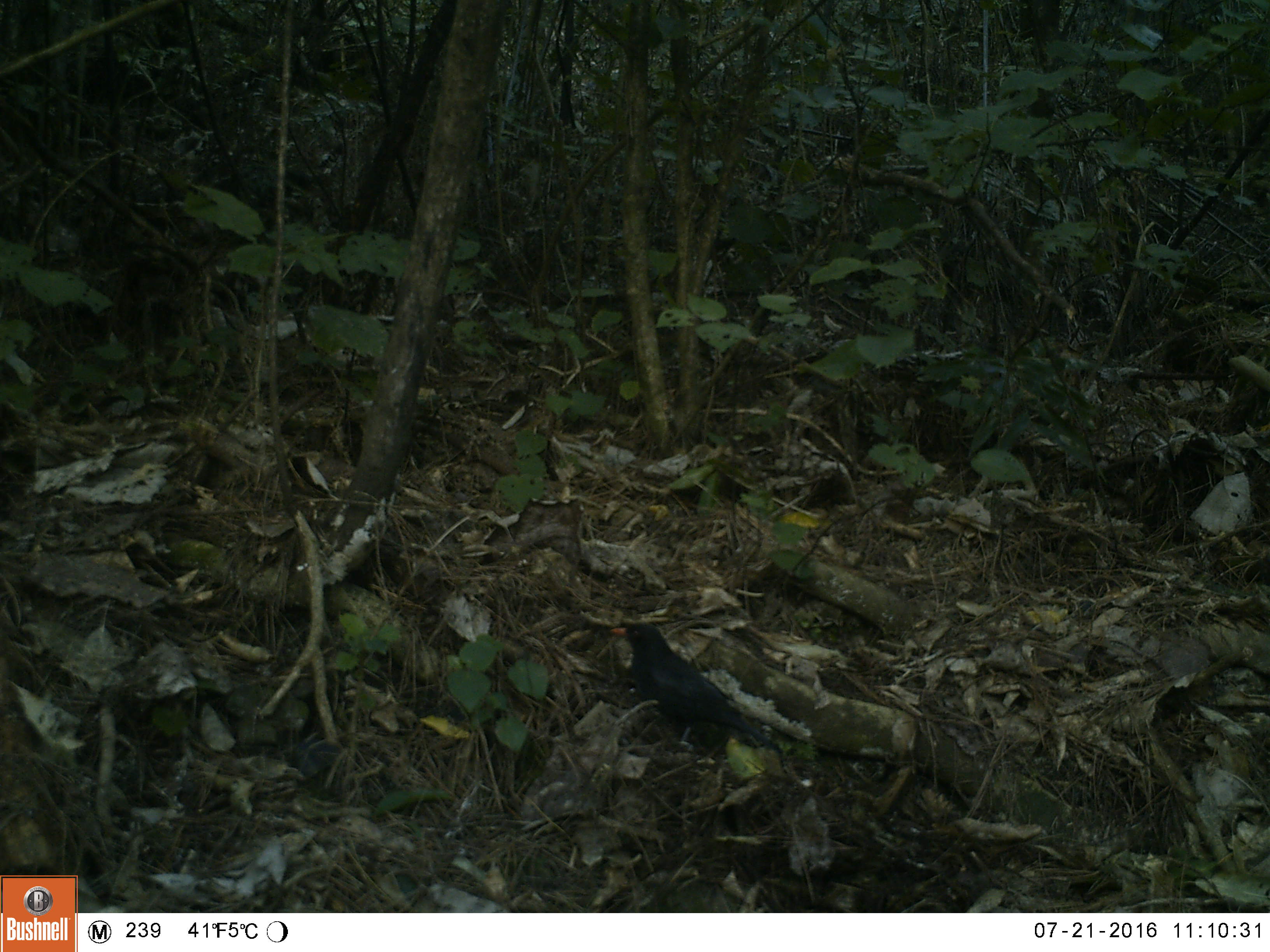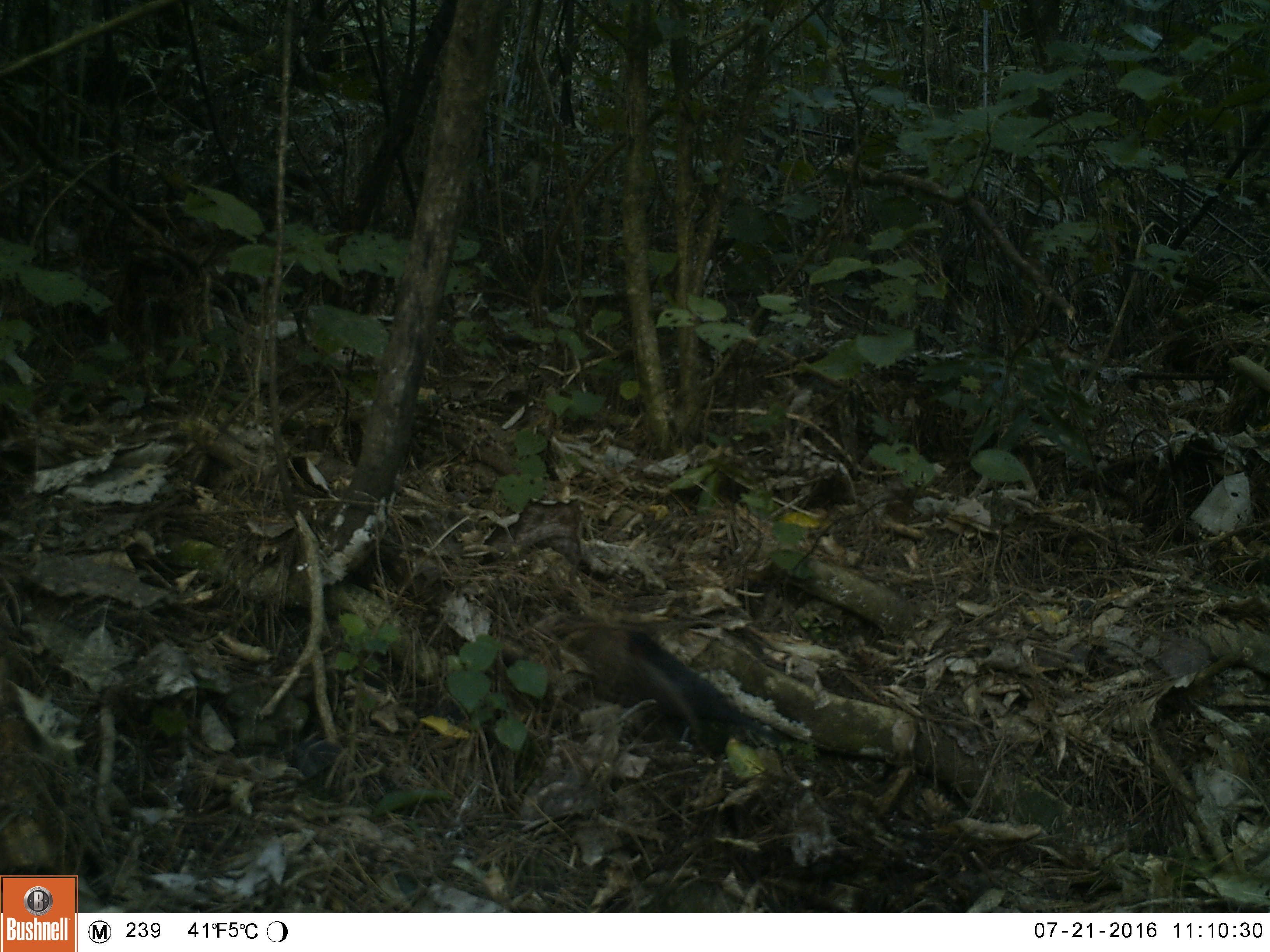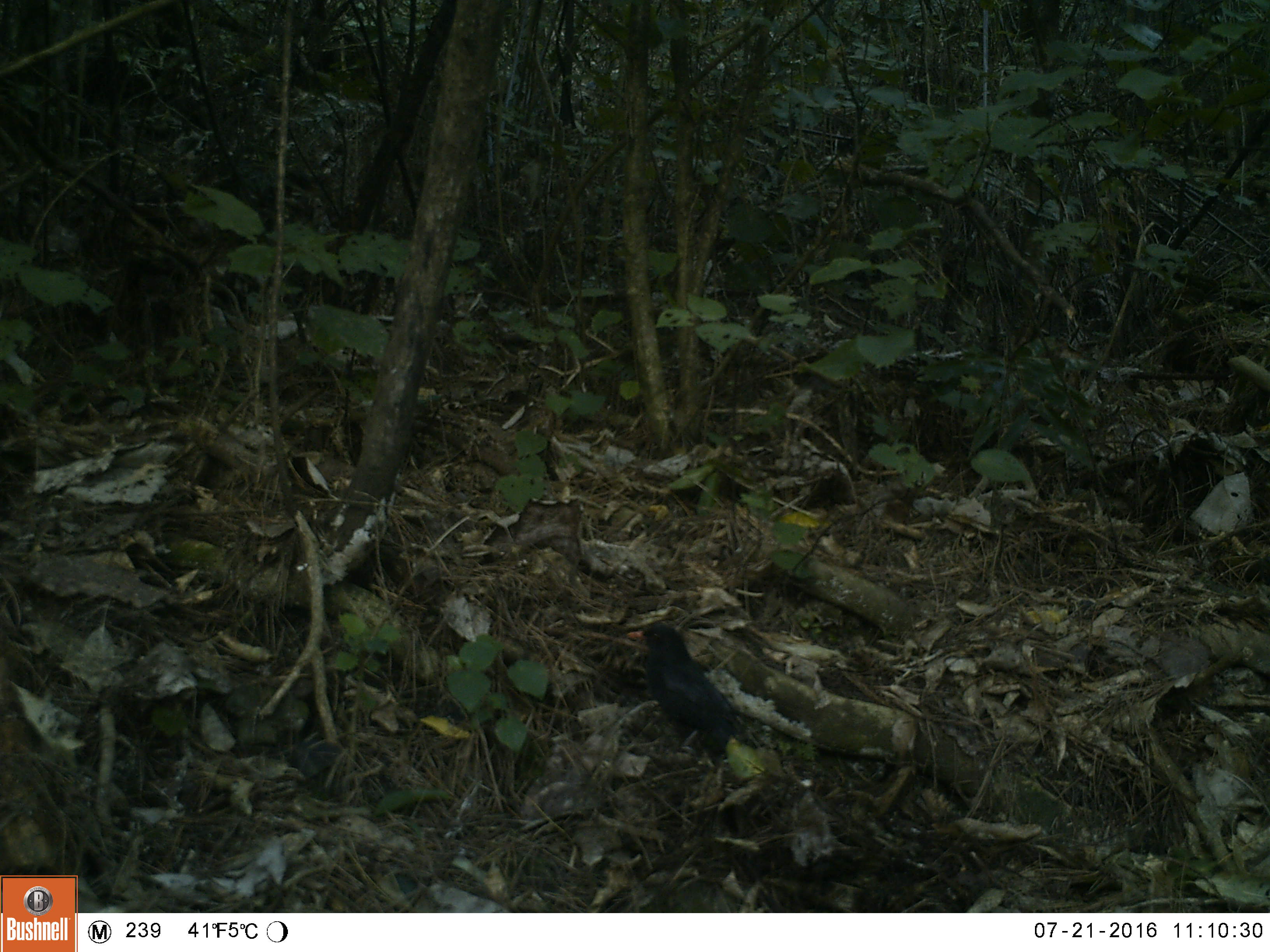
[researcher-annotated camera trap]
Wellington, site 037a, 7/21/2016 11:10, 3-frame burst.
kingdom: Animalia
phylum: Chordata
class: Aves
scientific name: Aves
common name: bird